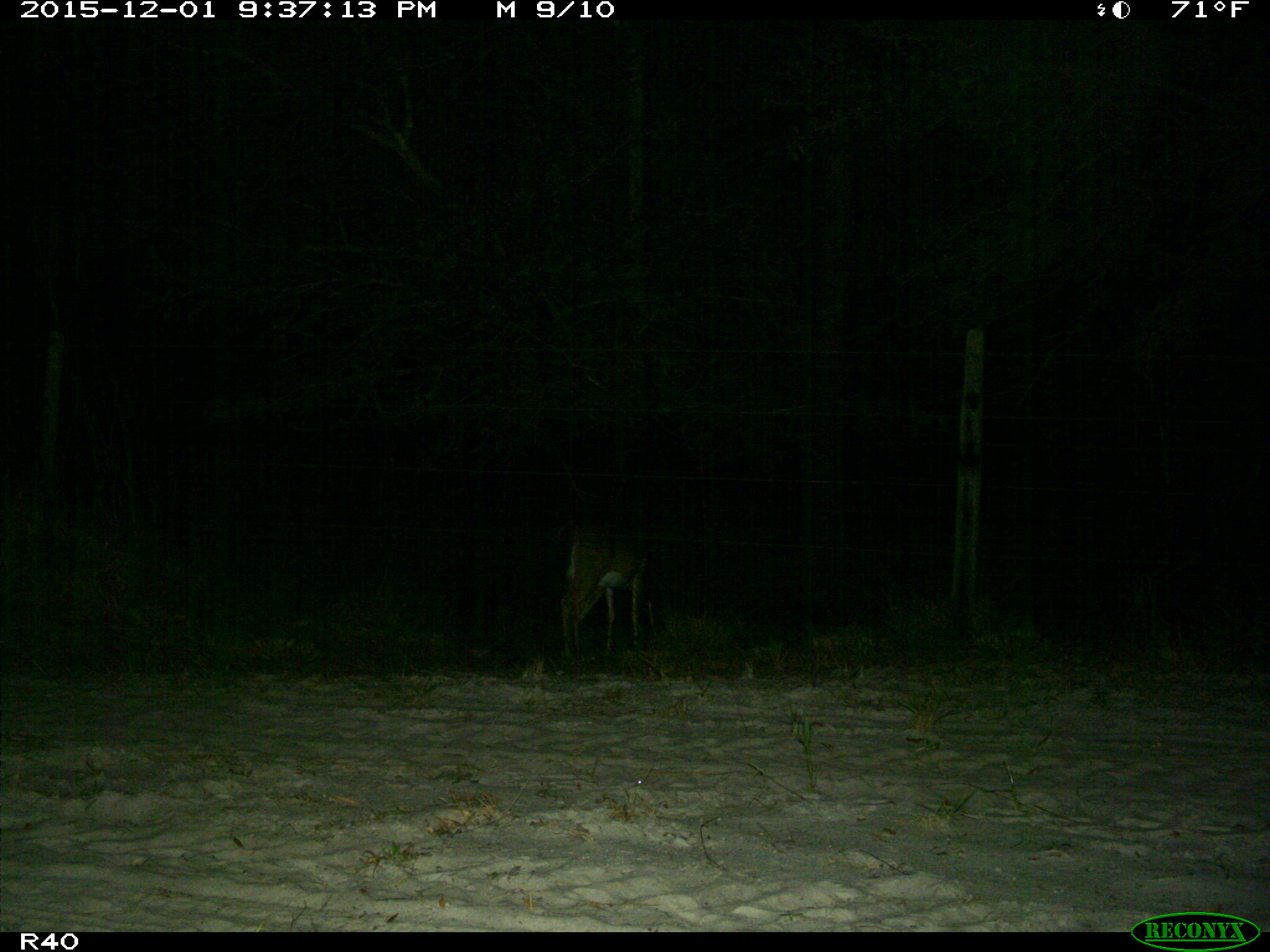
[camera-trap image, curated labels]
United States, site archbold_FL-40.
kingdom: Animalia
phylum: Chordata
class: Mammalia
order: Artiodactyla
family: Cervidae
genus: Odocoileus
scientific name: Odocoileus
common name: deer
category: unidentified deer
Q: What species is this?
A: Unidentified deer (deer) (Odocoileus).